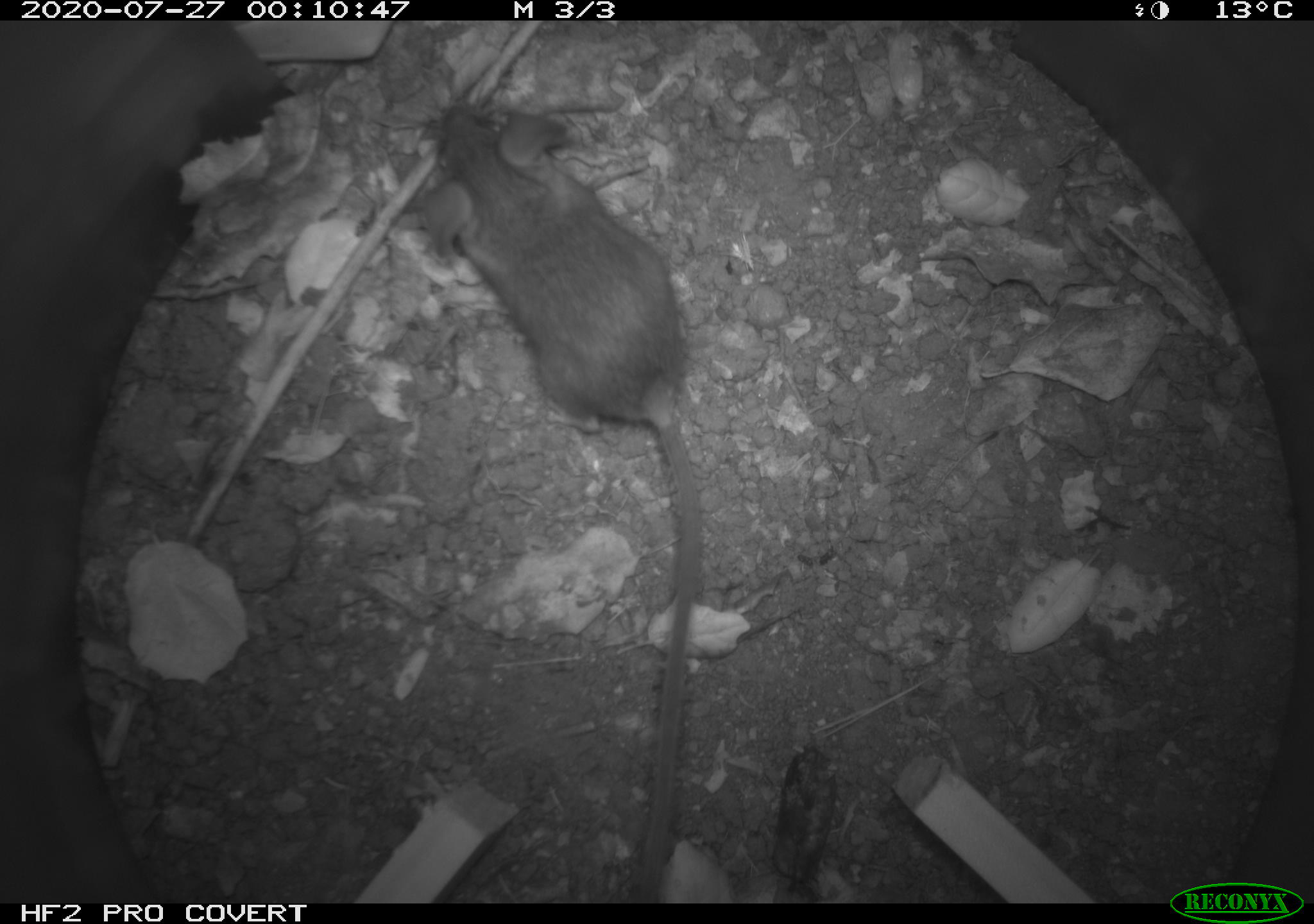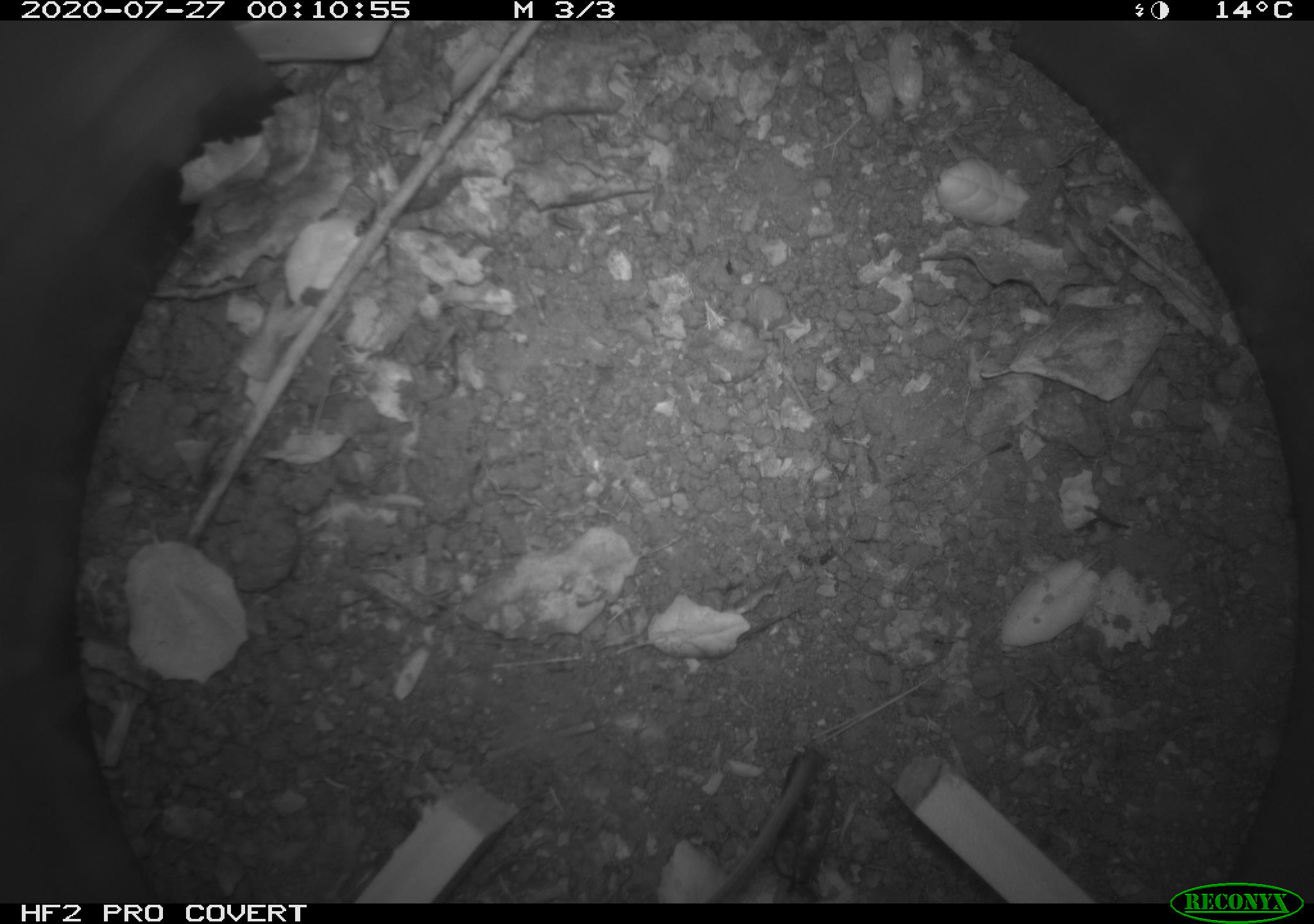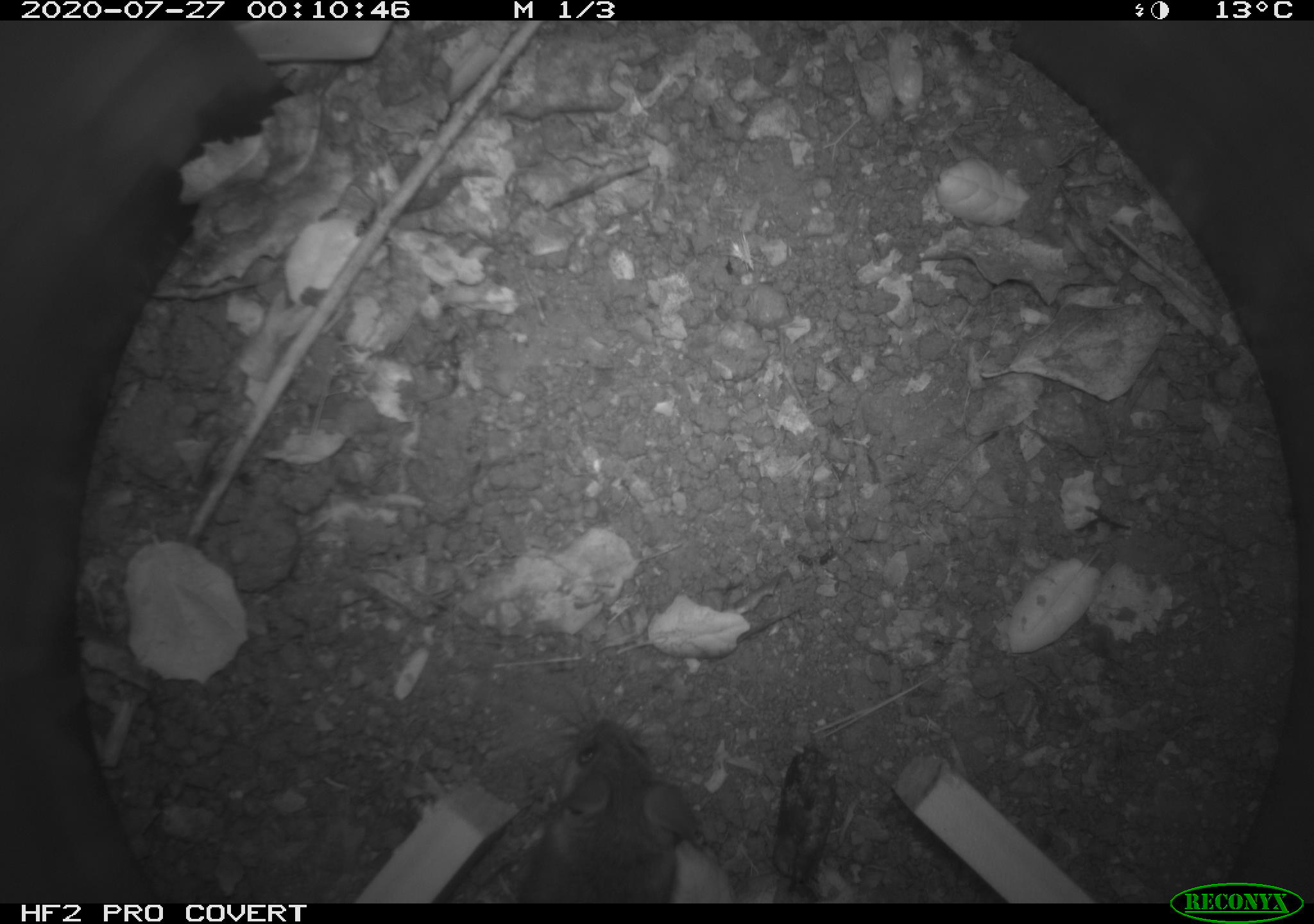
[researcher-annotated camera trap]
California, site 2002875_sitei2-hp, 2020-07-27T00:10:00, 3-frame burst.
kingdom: Animalia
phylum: Chordata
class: Mammalia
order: Rodentia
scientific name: Rodentia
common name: rodent